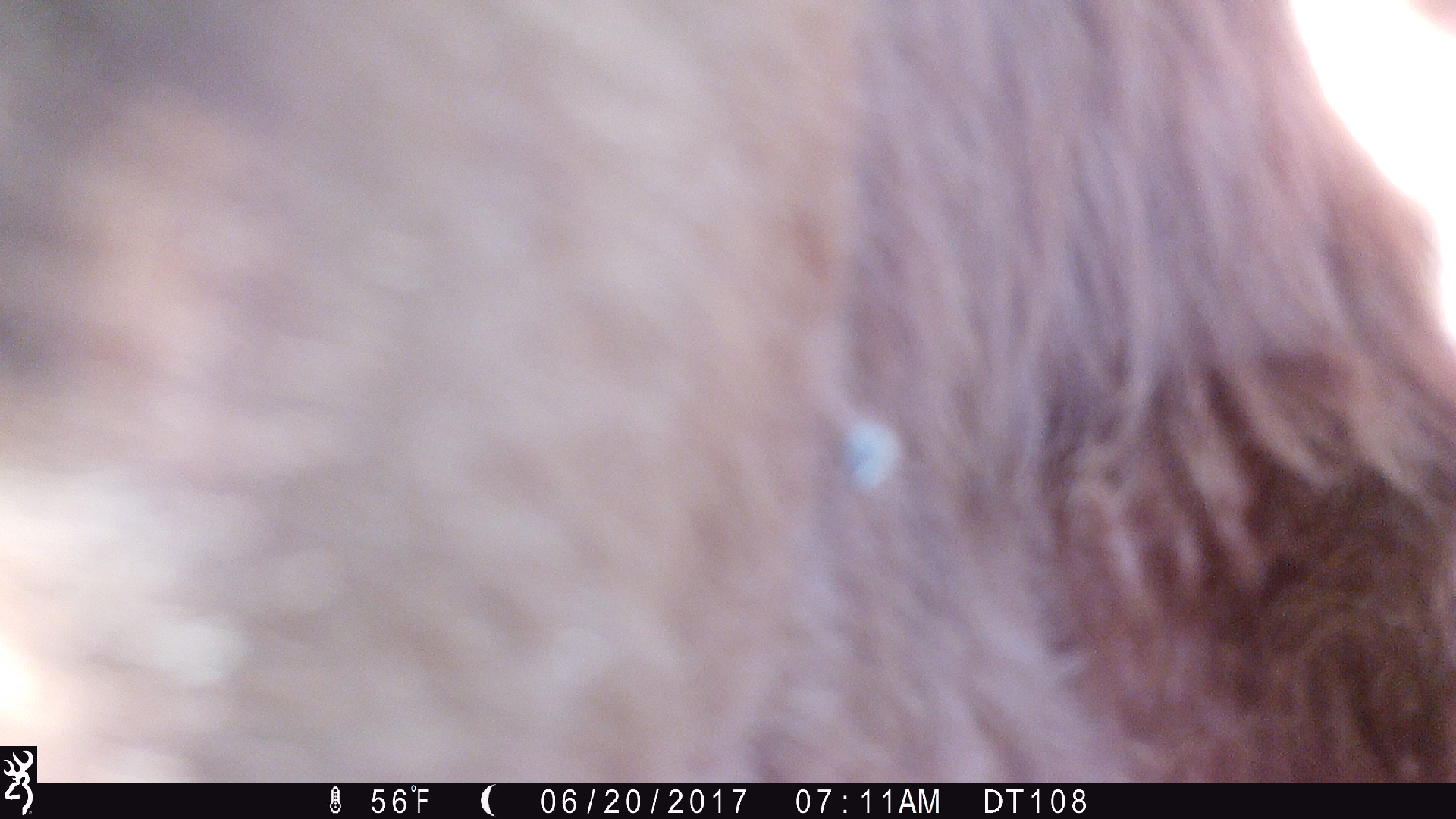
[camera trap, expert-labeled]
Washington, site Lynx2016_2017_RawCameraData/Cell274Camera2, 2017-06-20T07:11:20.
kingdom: Animalia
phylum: Chordata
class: Mammalia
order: Artiodactyla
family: Bovidae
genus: Bos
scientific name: Bos taurus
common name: domestic cattle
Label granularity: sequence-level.